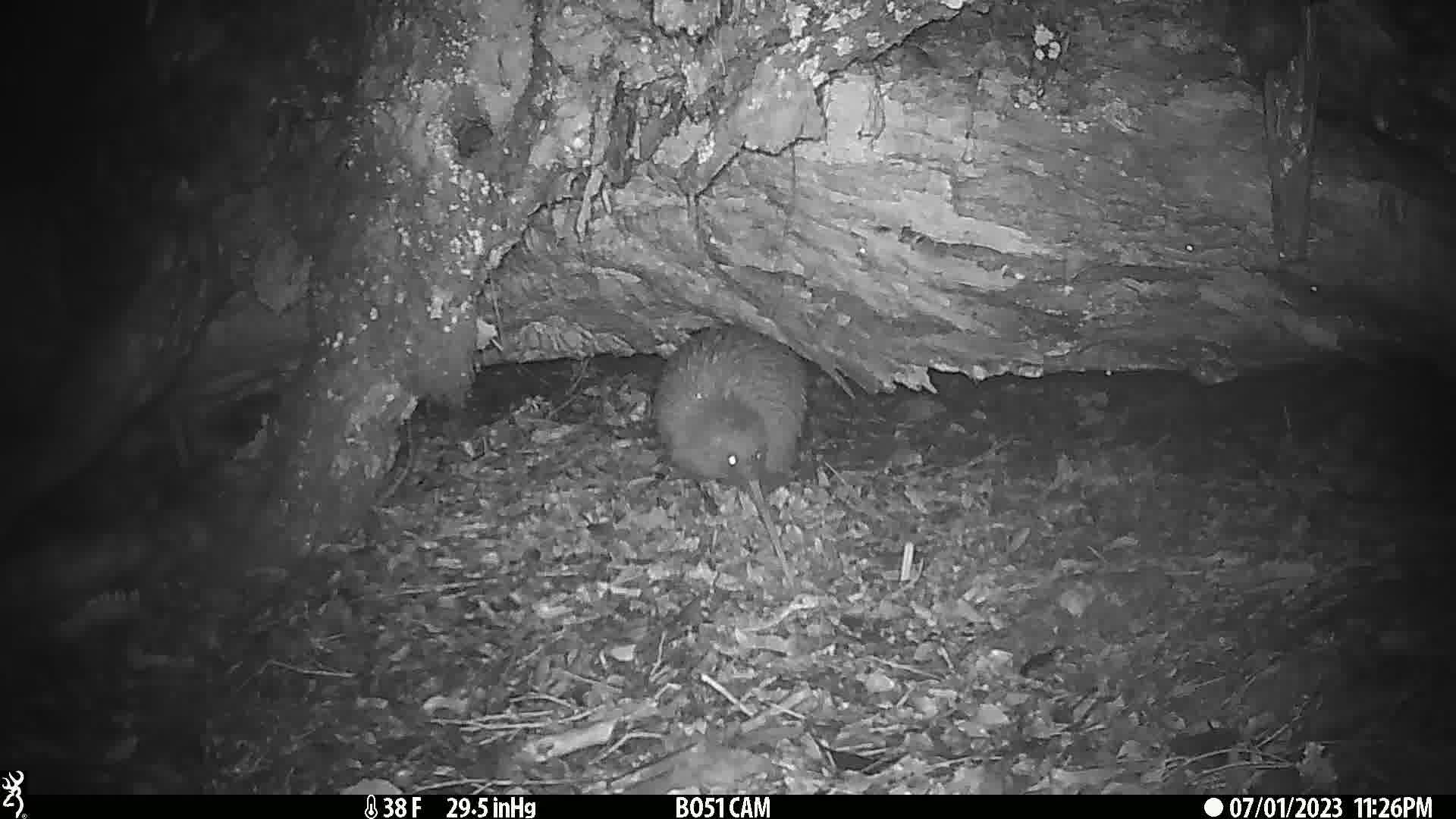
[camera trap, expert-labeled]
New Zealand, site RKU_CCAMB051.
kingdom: Animalia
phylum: Chordata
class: Aves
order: Apterygiformes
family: Apterygidae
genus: Apteryx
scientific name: Apteryx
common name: kiwi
Kiwi (Apteryx).